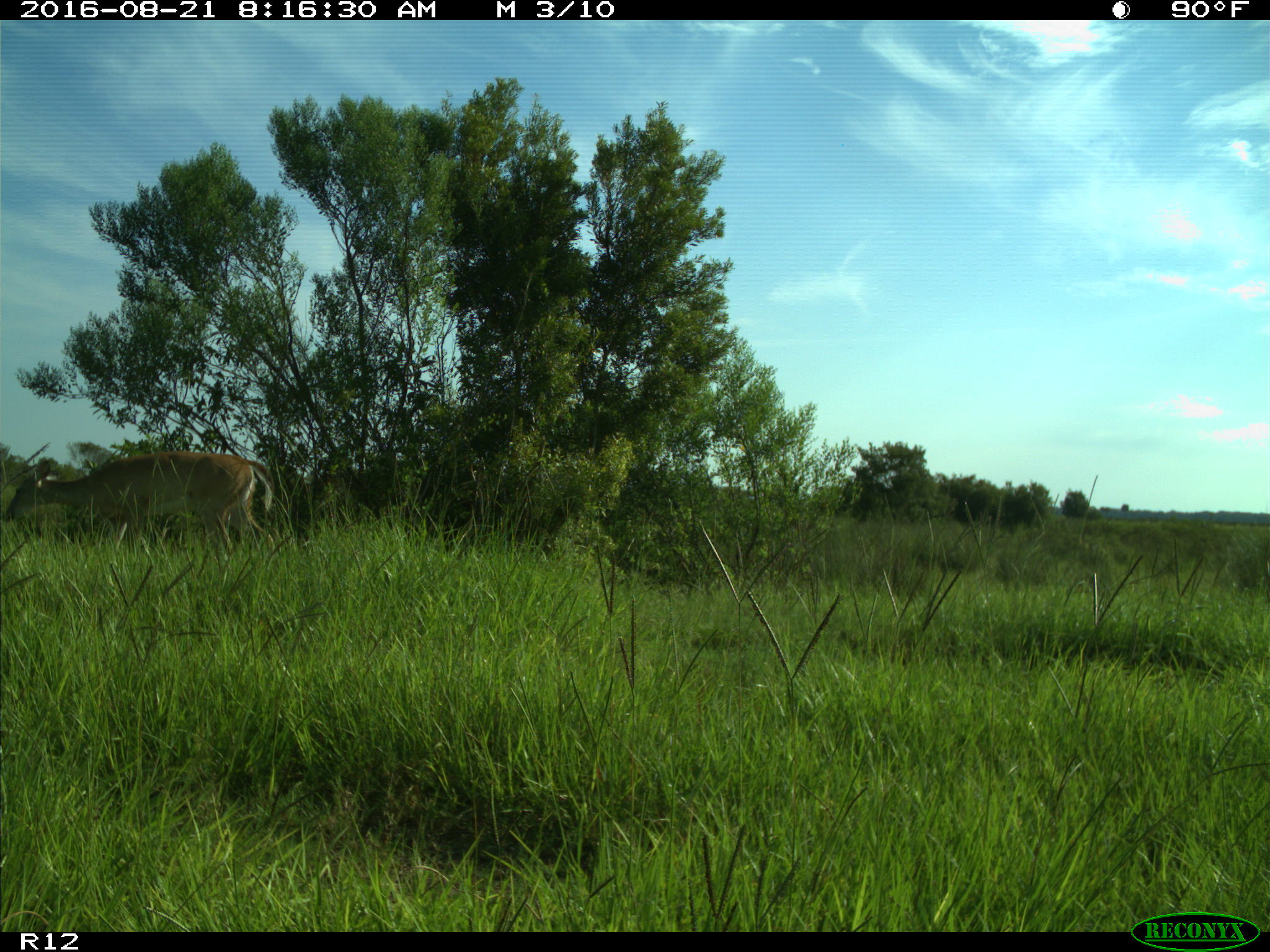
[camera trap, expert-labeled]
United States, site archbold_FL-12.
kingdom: Animalia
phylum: Chordata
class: Mammalia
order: Artiodactyla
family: Cervidae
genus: Odocoileus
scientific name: Odocoileus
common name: deer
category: unidentified deer